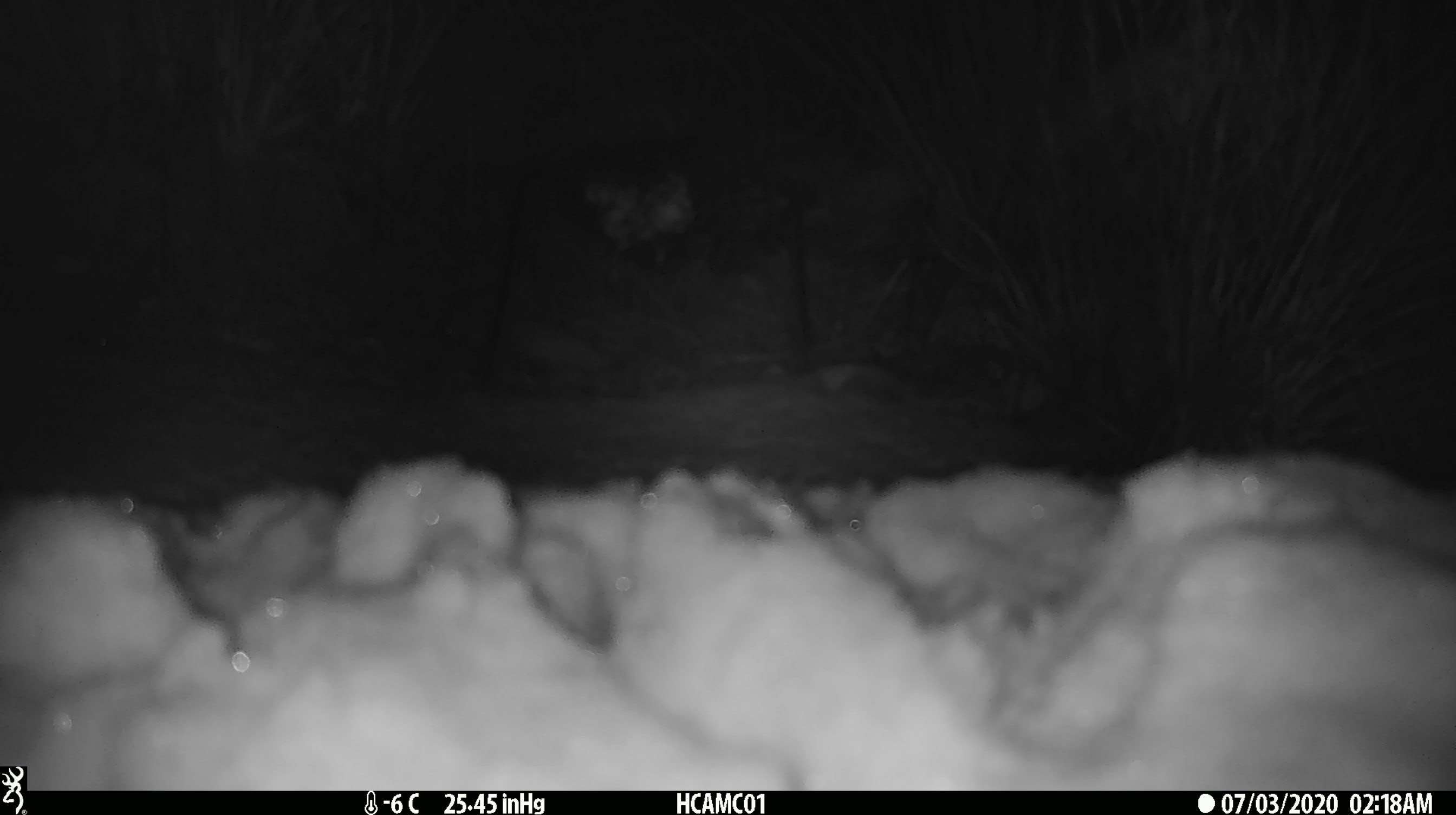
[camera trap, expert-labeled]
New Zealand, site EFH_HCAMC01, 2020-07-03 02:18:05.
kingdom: Animalia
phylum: Chordata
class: Aves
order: Psittaciformes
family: Strigopidae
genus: Nestor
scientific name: Nestor notabilis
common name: kea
Kea (Nestor notabilis).